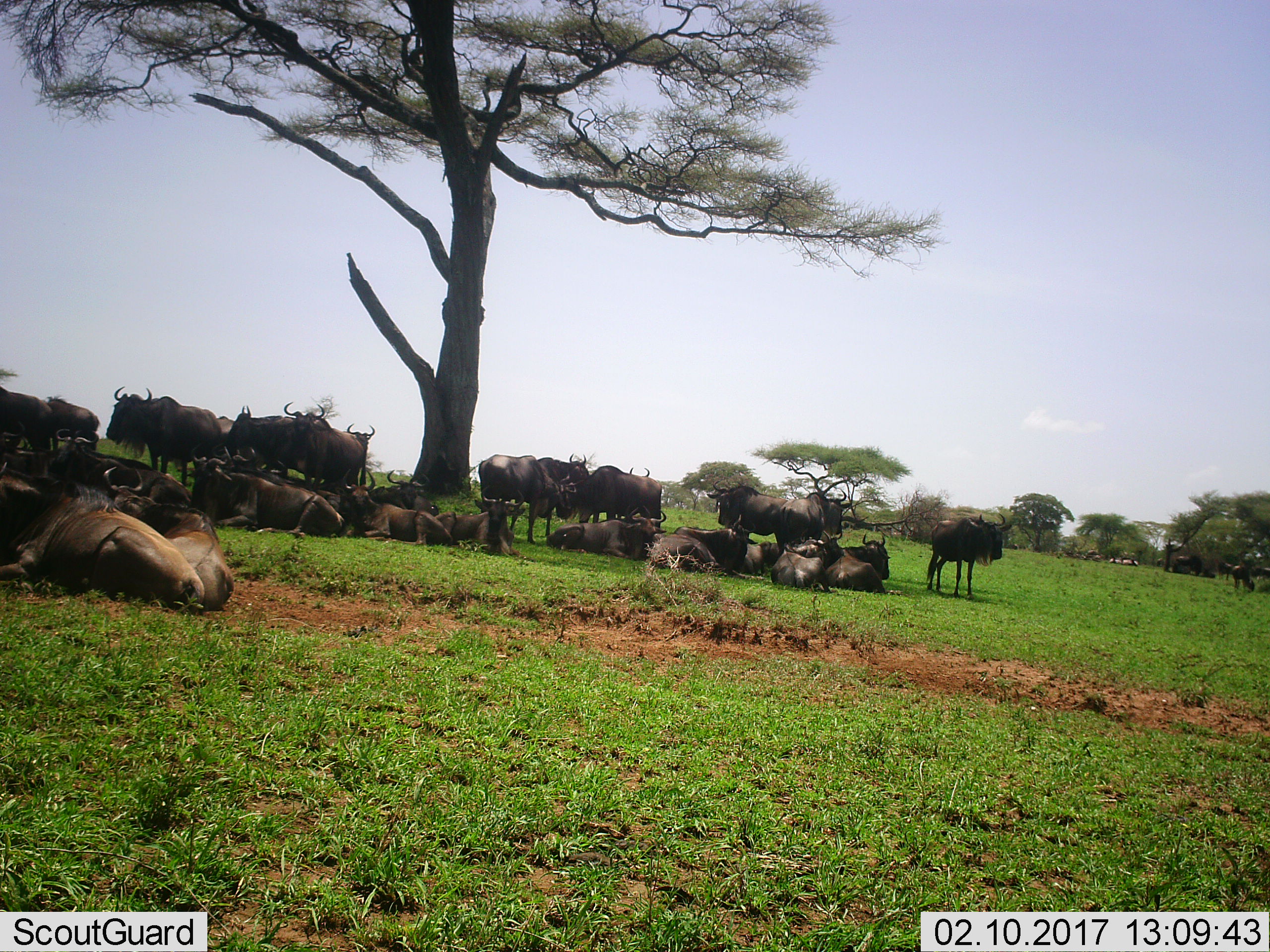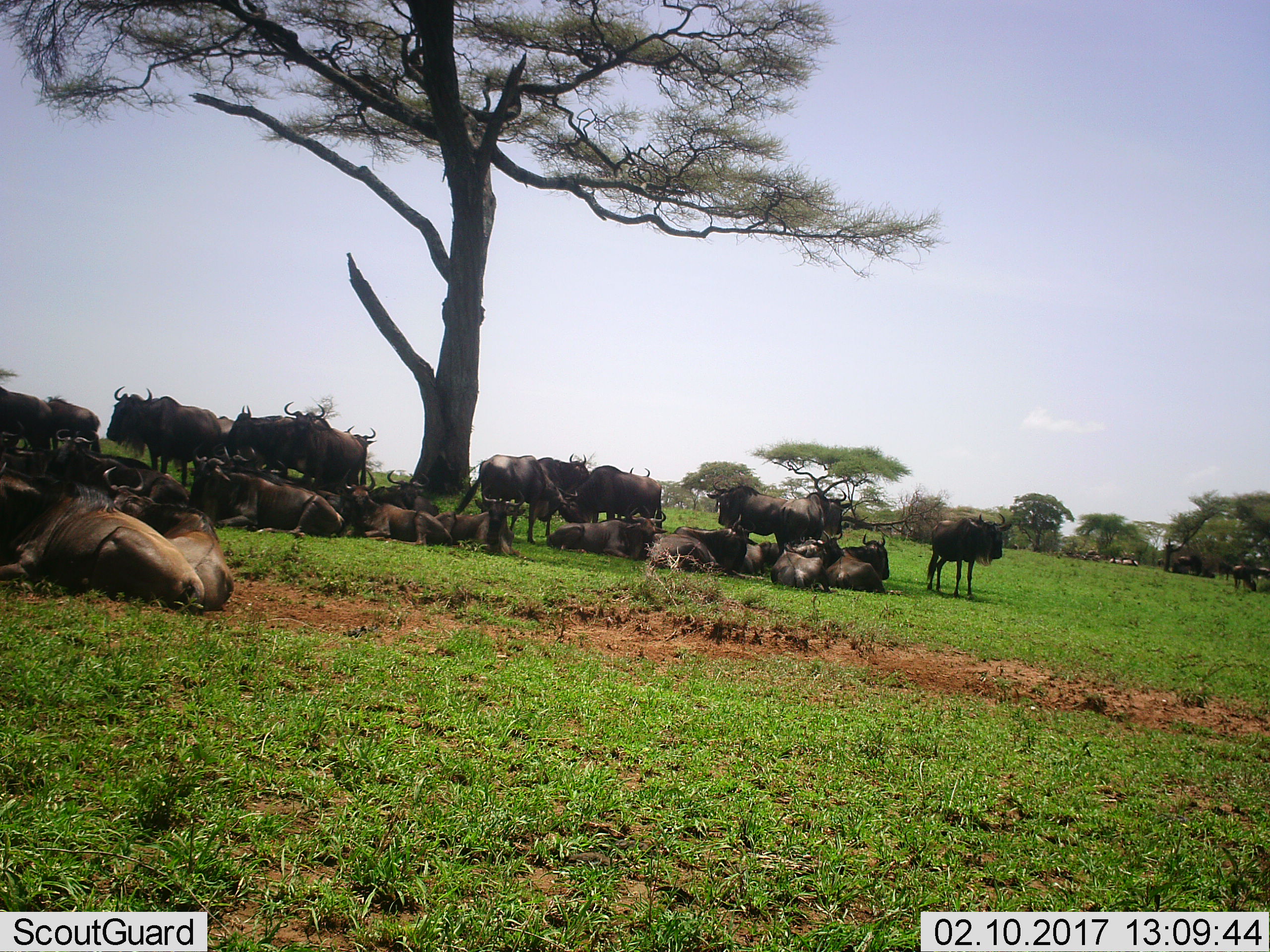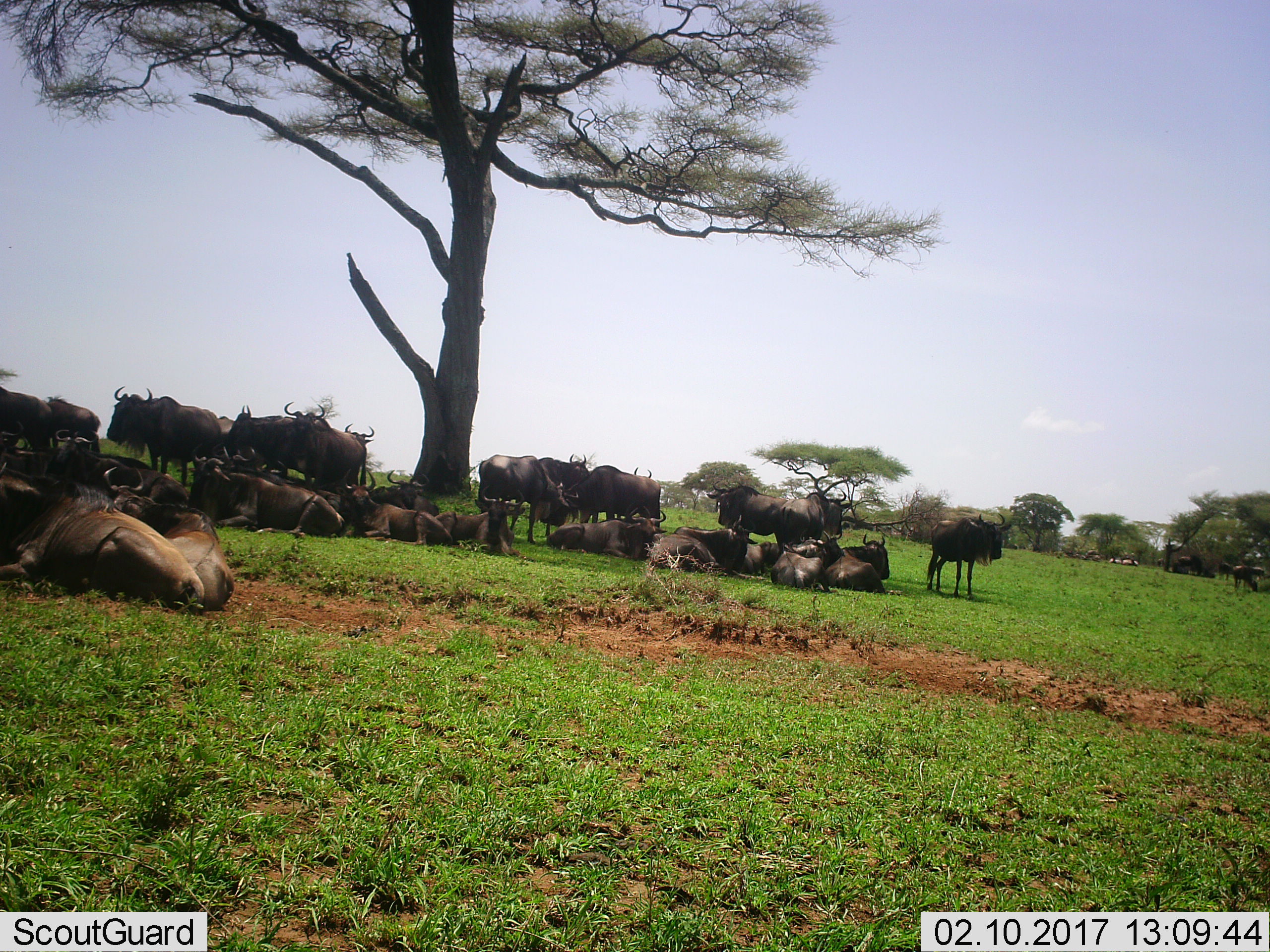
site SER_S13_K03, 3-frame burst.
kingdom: Animalia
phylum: Chordata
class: Mammalia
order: Artiodactyla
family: Bovidae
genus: Connochaetes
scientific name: Connochaetes taurinus taurinus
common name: blue wildebeest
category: wildebeestblue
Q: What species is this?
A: Wildebeestblue (blue wildebeest) (Connochaetes taurinus taurinus).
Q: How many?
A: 11-50.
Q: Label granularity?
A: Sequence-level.